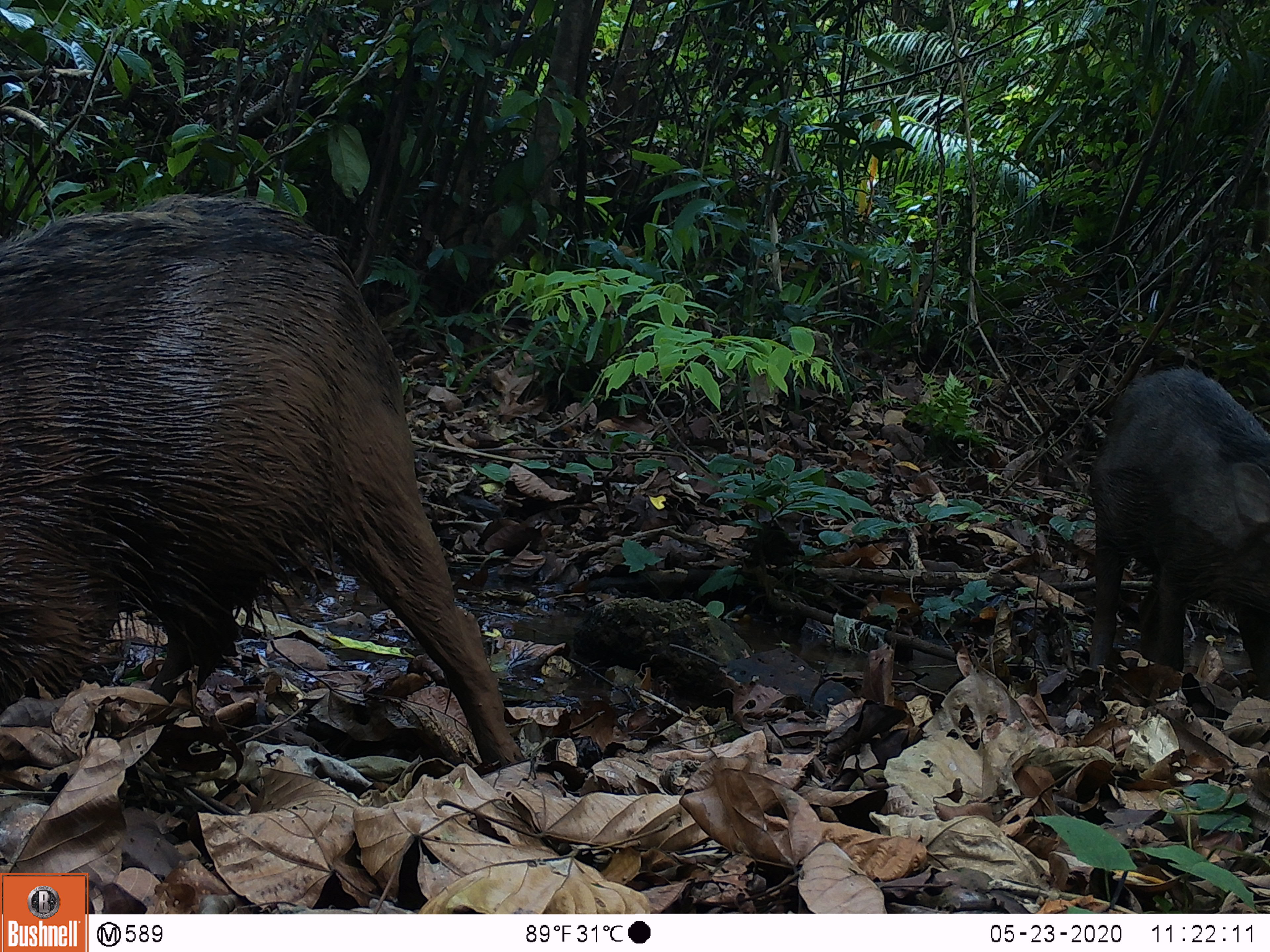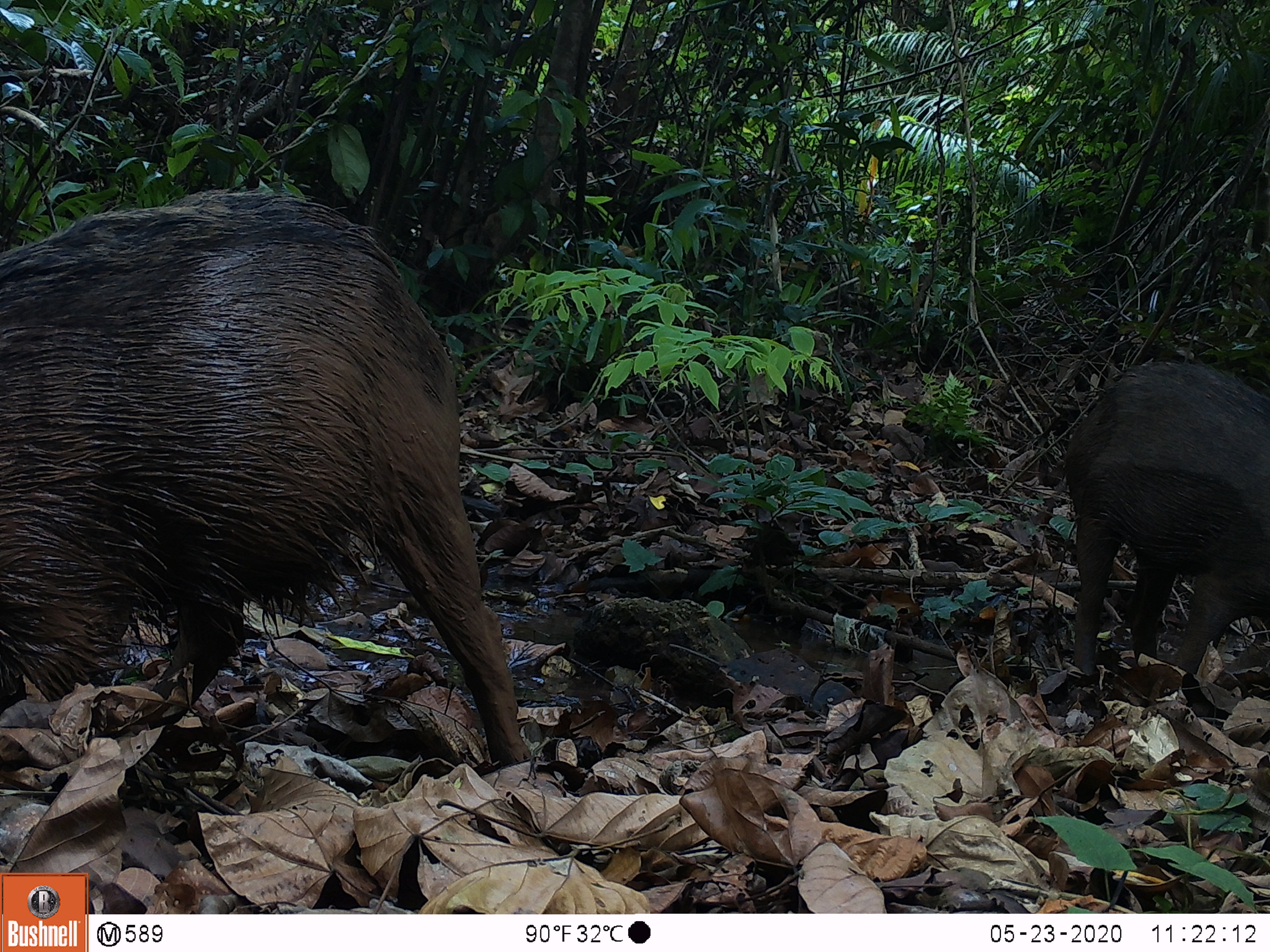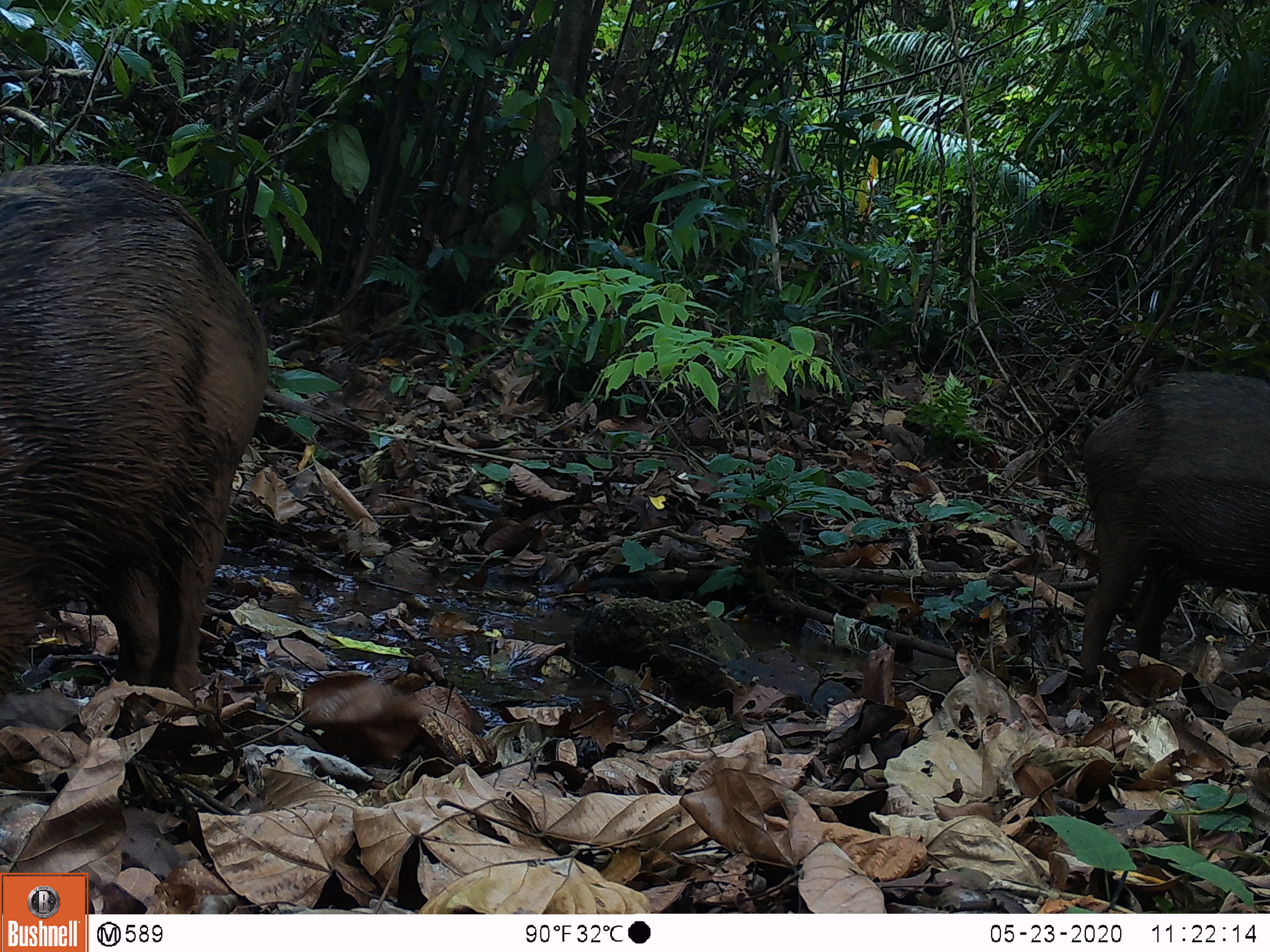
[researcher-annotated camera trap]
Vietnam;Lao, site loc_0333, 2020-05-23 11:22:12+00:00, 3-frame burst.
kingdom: Animalia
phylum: Chordata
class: Mammalia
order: Artiodactyla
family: Suidae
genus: Sus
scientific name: Sus scrofa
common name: eurasian wild pig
Eurasian wild pig (Sus scrofa). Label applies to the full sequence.